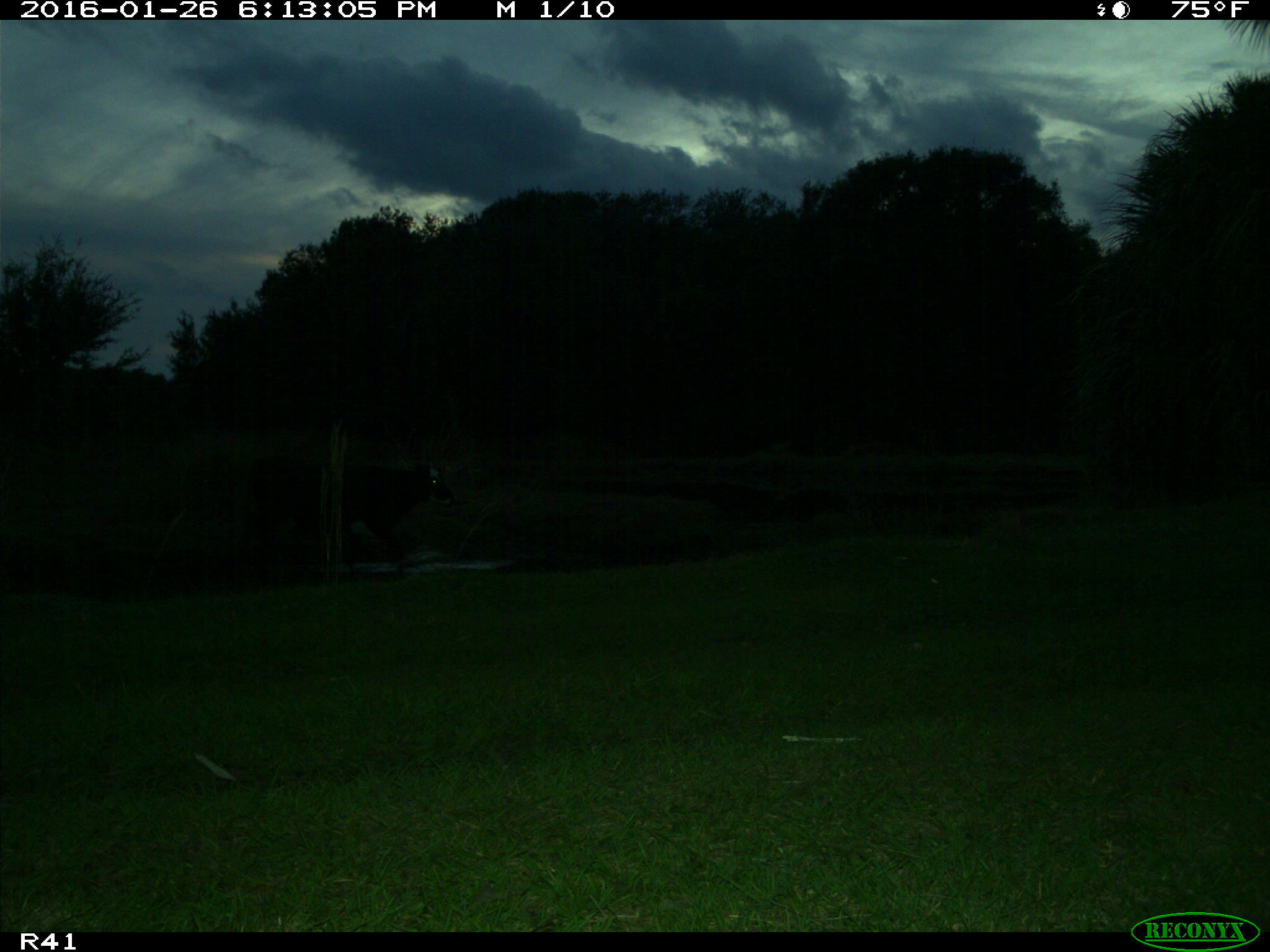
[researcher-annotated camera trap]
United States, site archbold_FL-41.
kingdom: Animalia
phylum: Chordata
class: Mammalia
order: Artiodactyla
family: Bovidae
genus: Bos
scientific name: Bos taurus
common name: domestic cow